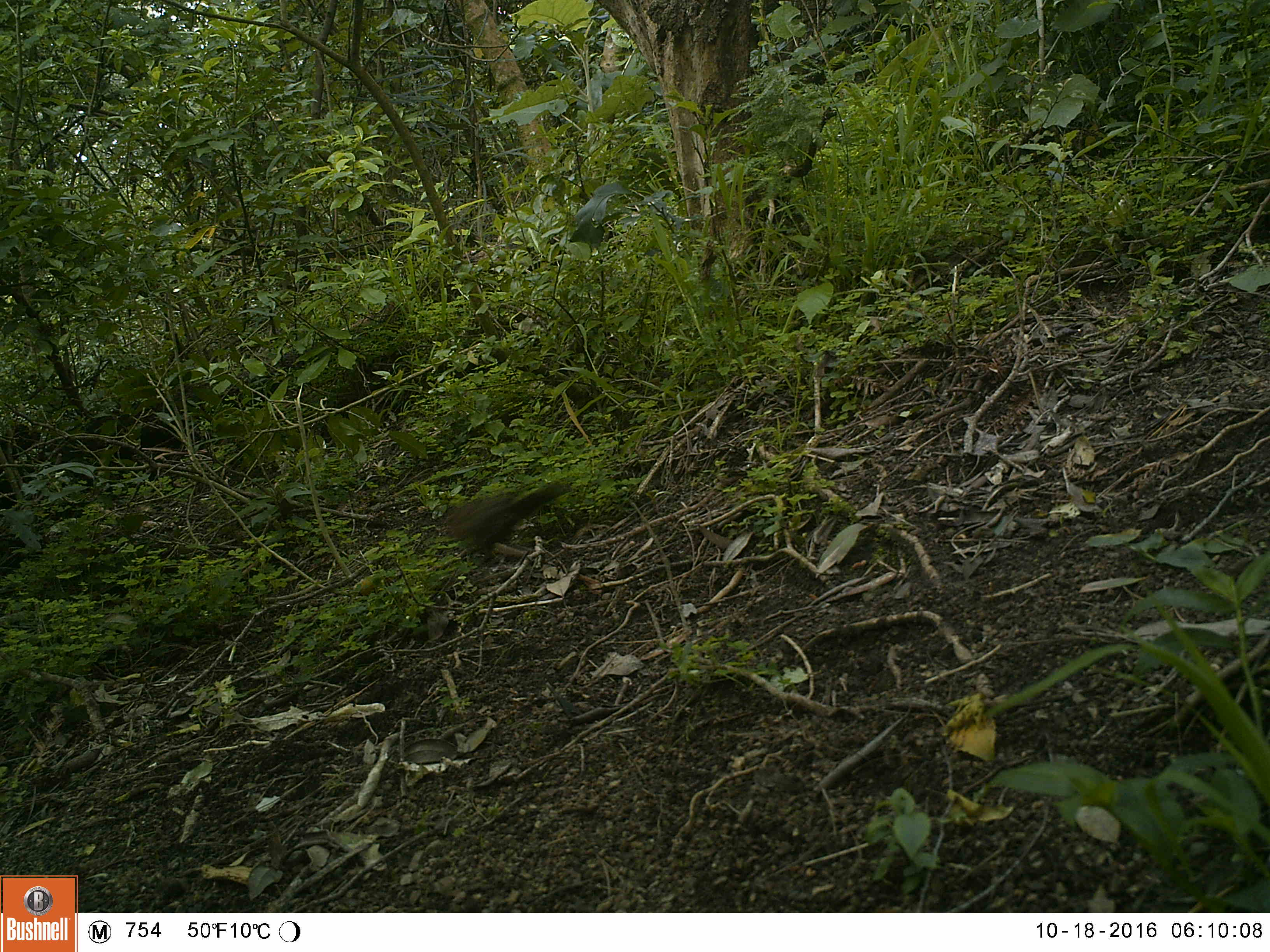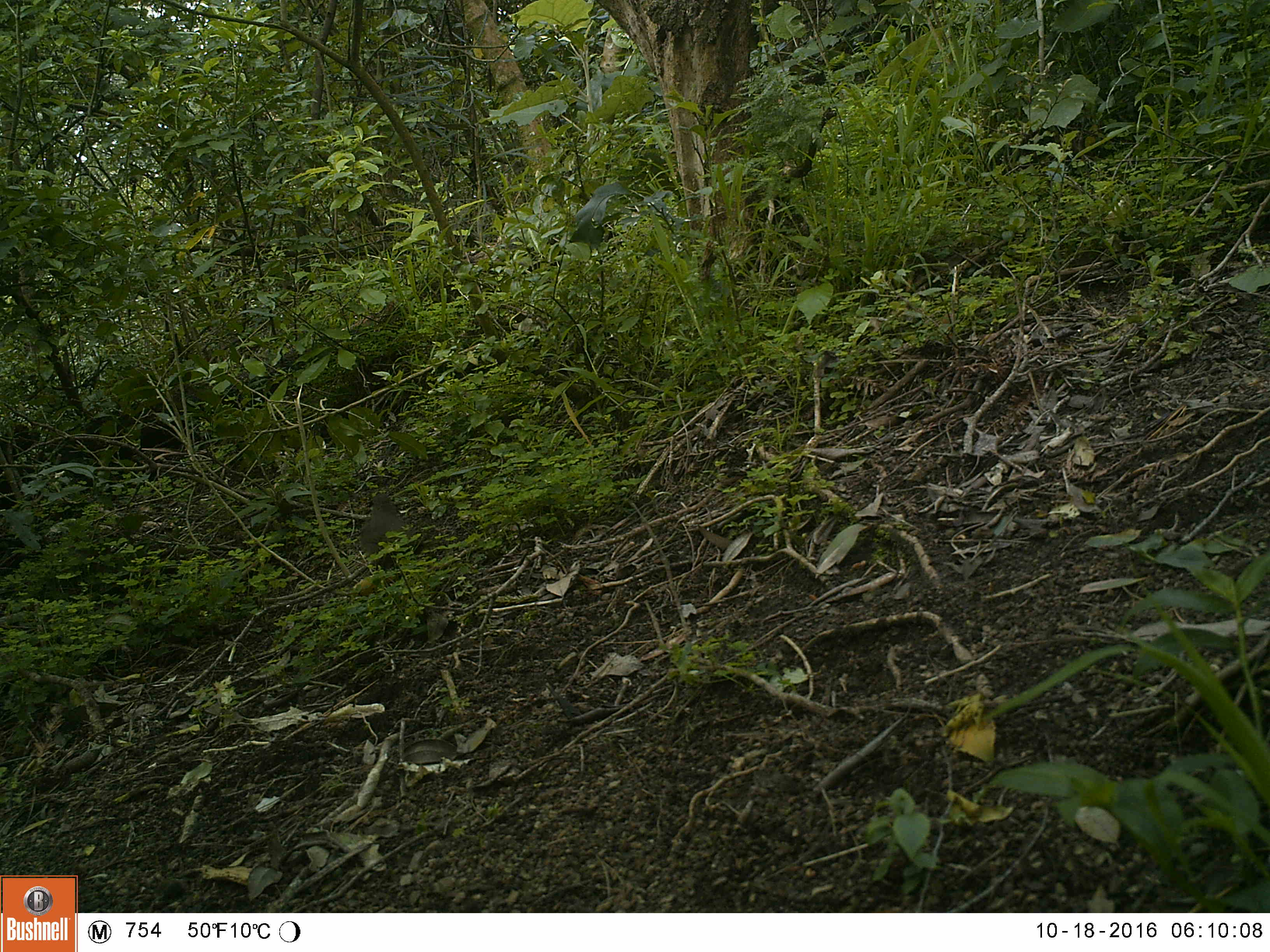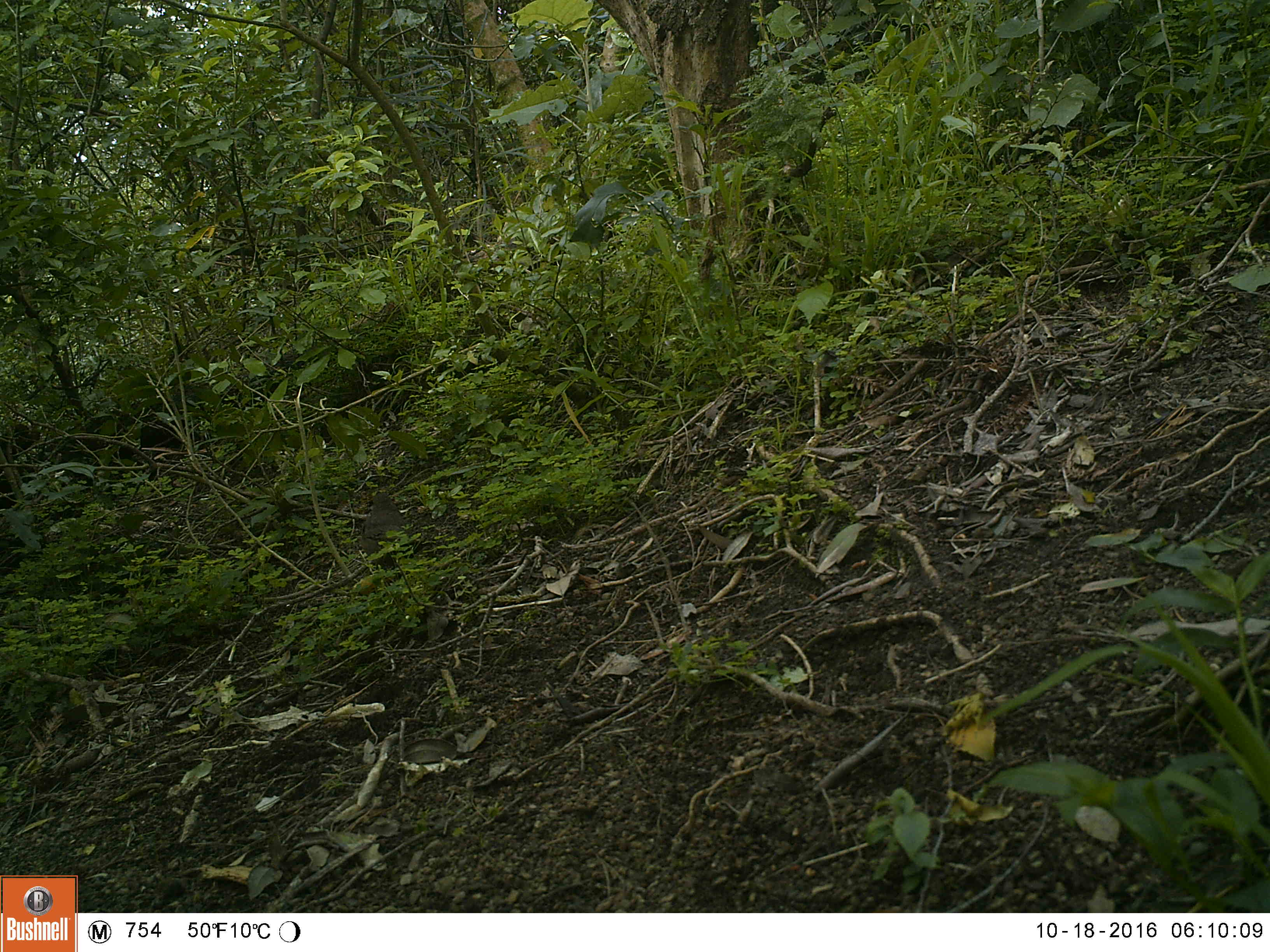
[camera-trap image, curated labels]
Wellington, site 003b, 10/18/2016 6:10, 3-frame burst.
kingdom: Animalia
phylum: Chordata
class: Aves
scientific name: Aves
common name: bird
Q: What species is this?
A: Bird (Aves).